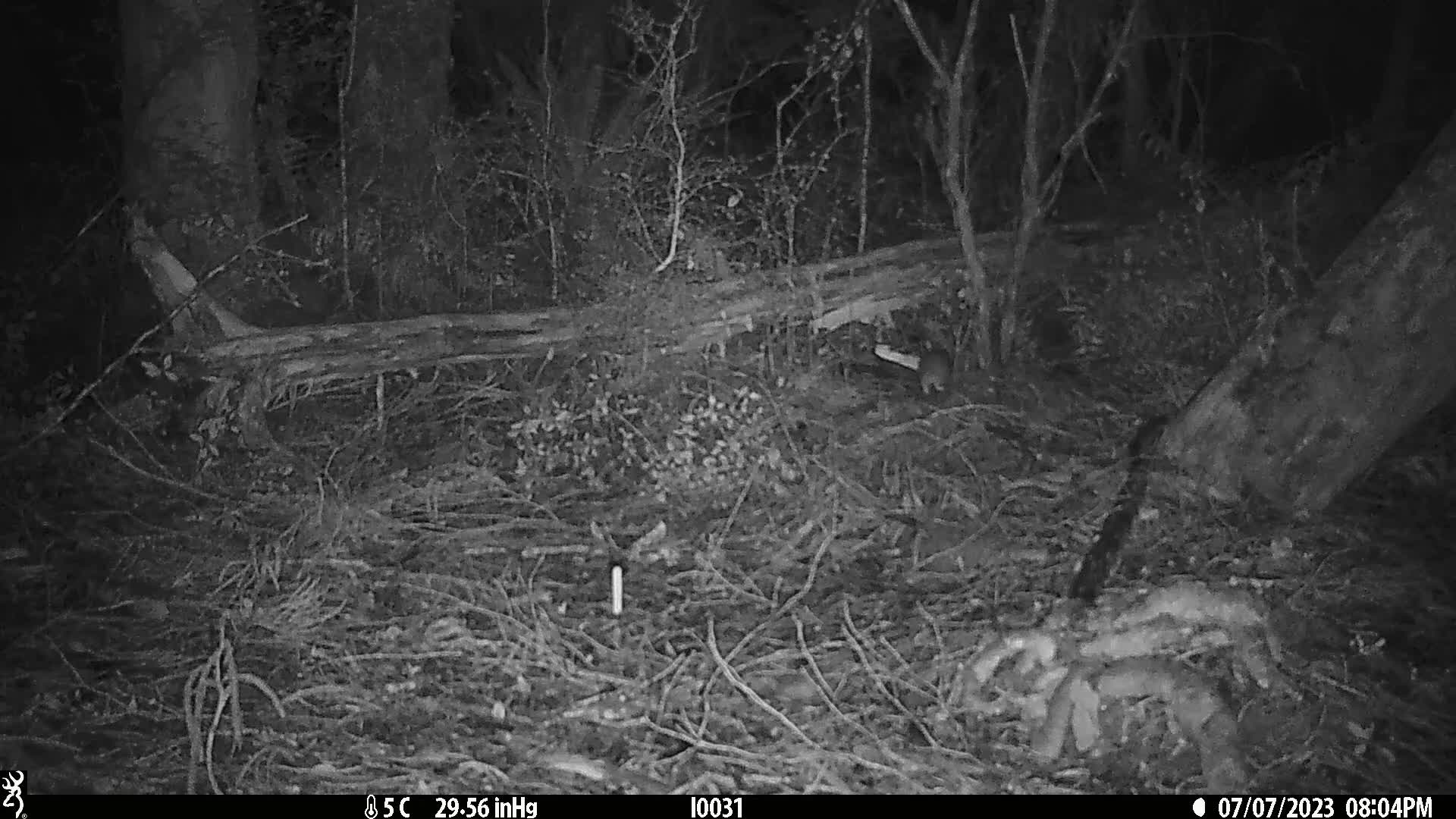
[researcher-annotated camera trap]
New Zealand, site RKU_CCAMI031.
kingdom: Animalia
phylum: Chordata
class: Mammalia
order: Rodentia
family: Muridae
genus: Rattus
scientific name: Rattus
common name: rat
Rat (Rattus).